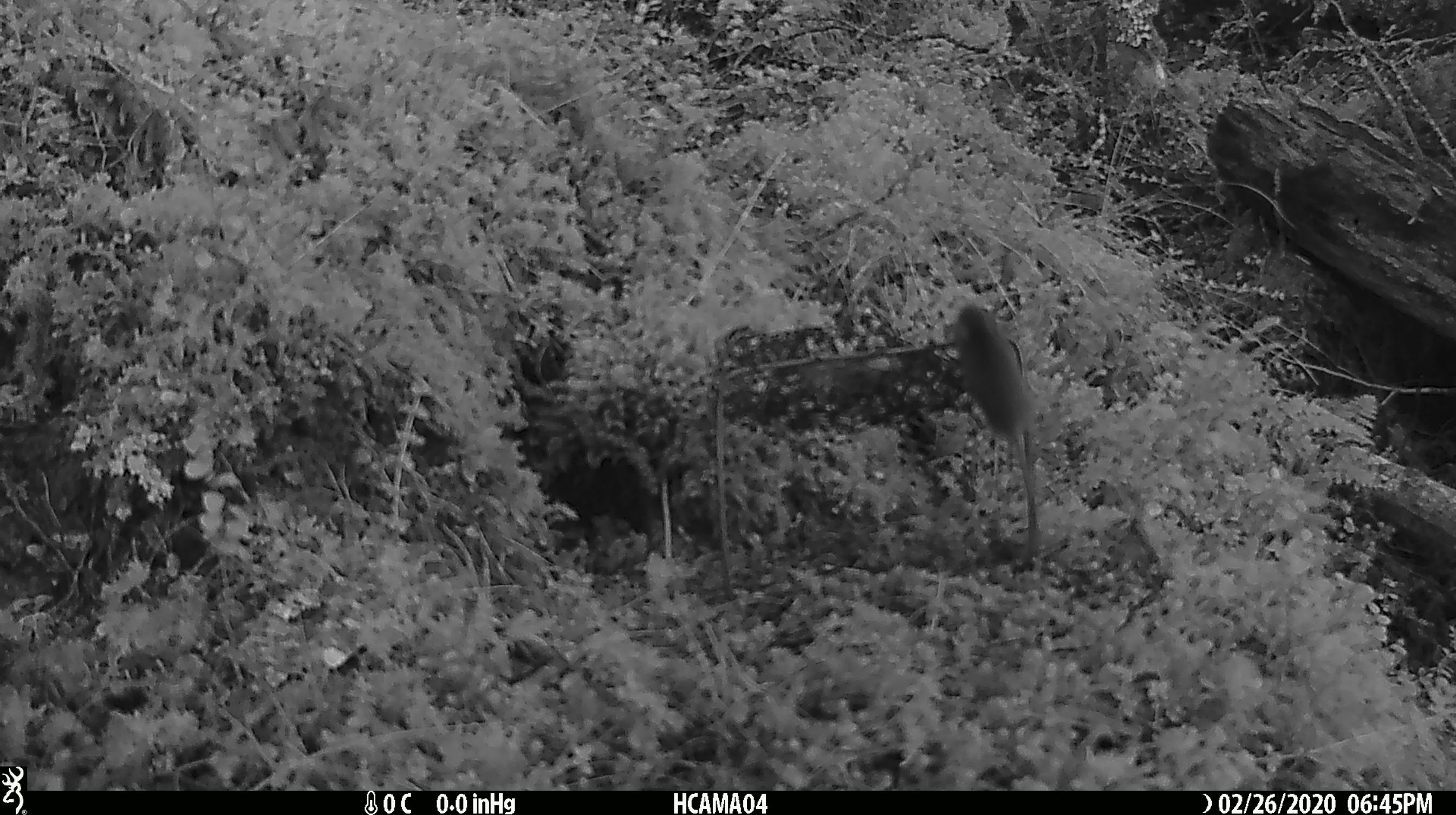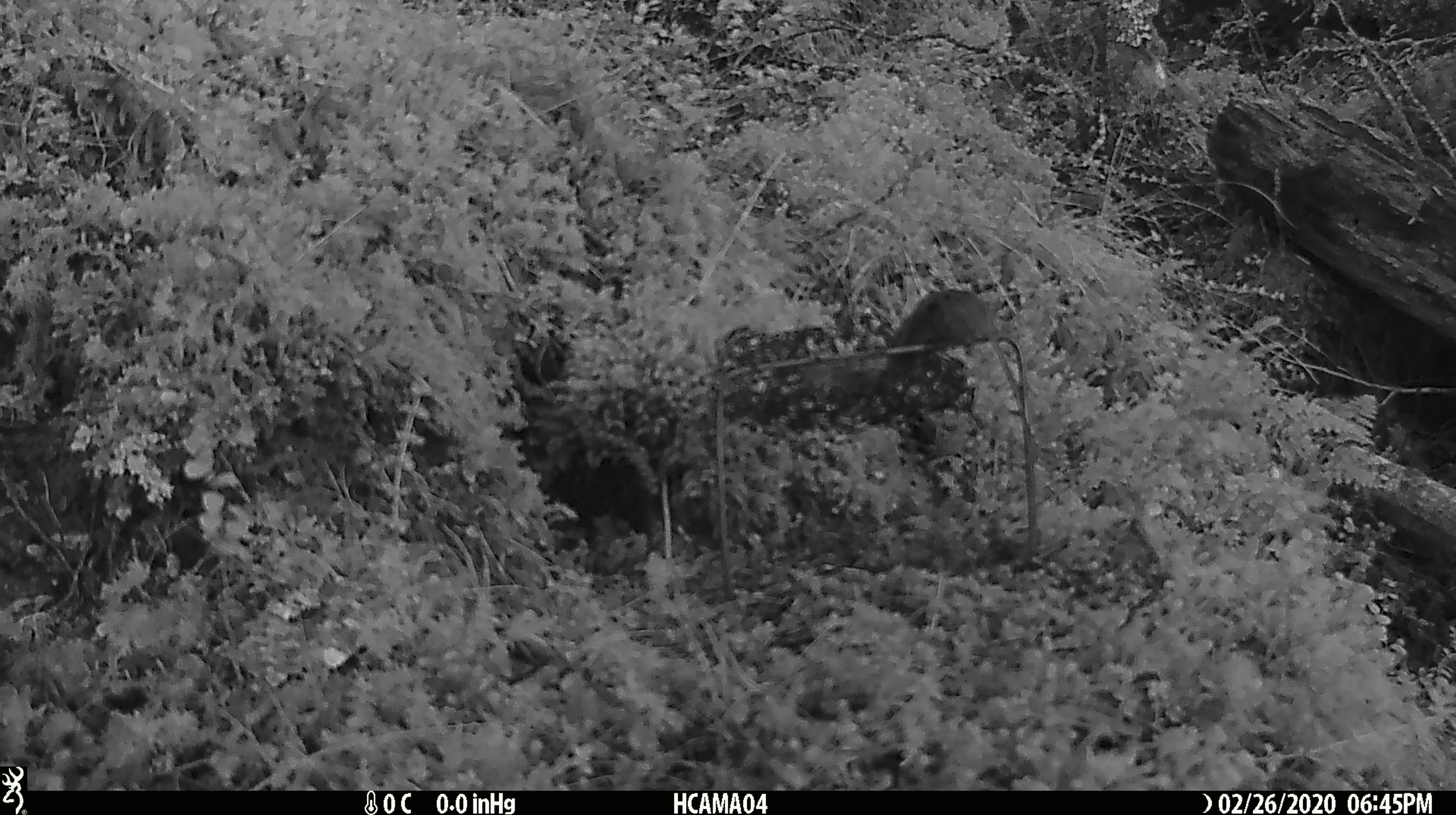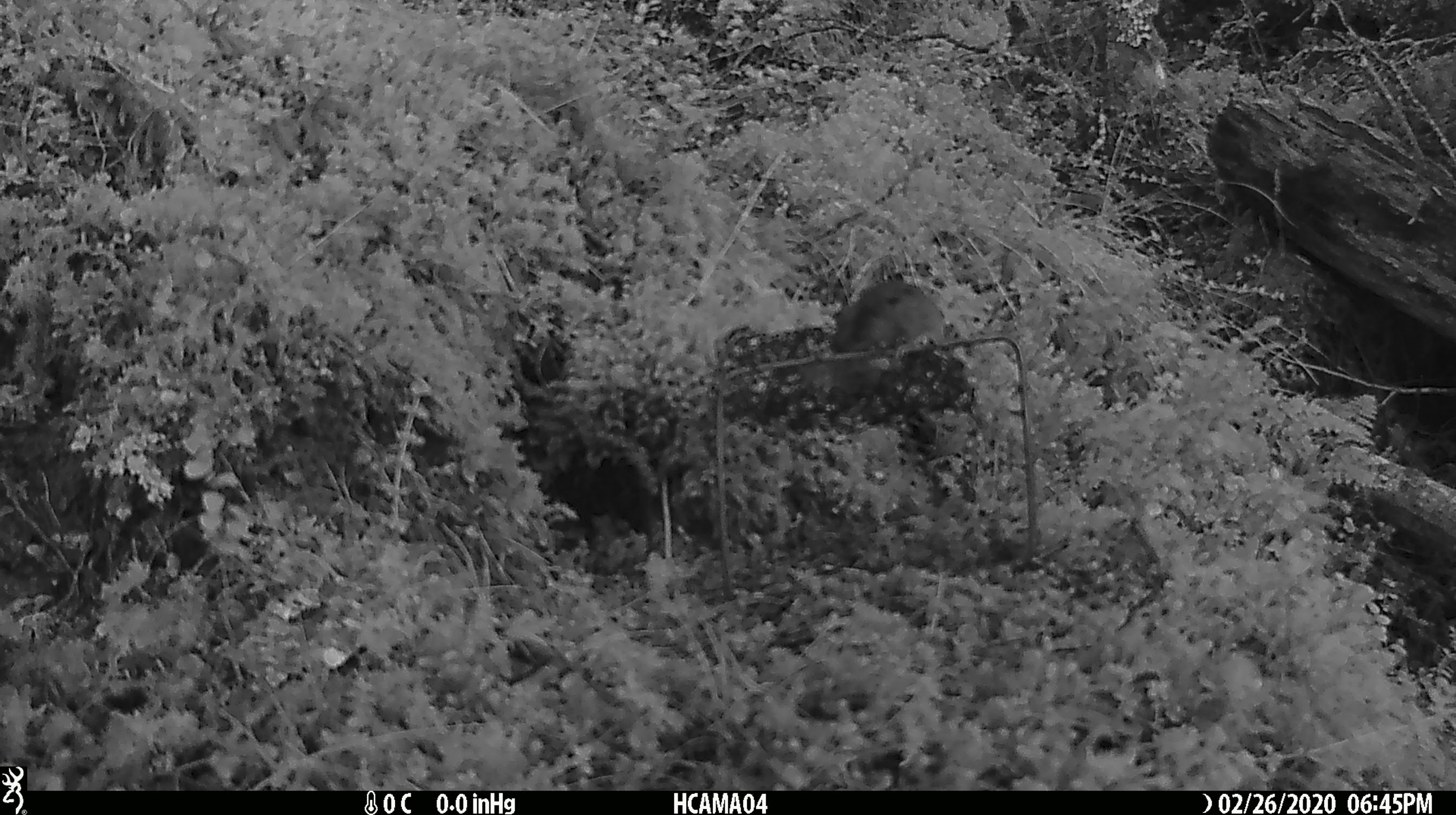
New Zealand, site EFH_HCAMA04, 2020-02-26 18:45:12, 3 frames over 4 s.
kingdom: Animalia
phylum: Chordata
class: Mammalia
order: Rodentia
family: Muridae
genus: Mus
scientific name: Mus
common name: mouse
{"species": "mouse (Mus)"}